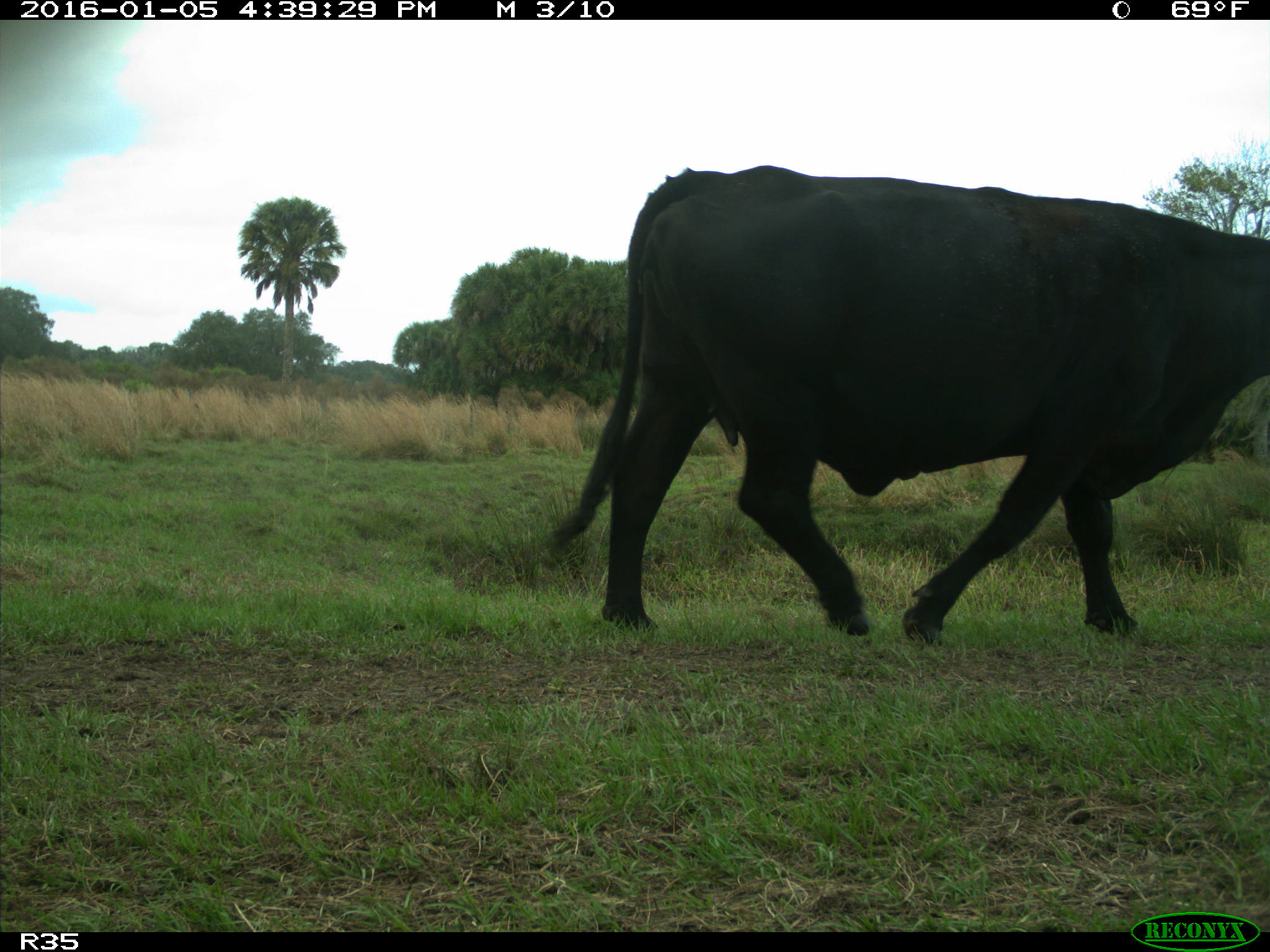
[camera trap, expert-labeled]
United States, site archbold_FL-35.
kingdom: Animalia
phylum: Chordata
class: Mammalia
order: Artiodactyla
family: Bovidae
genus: Bos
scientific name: Bos taurus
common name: domestic cow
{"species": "Bos taurus (domestic cow)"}